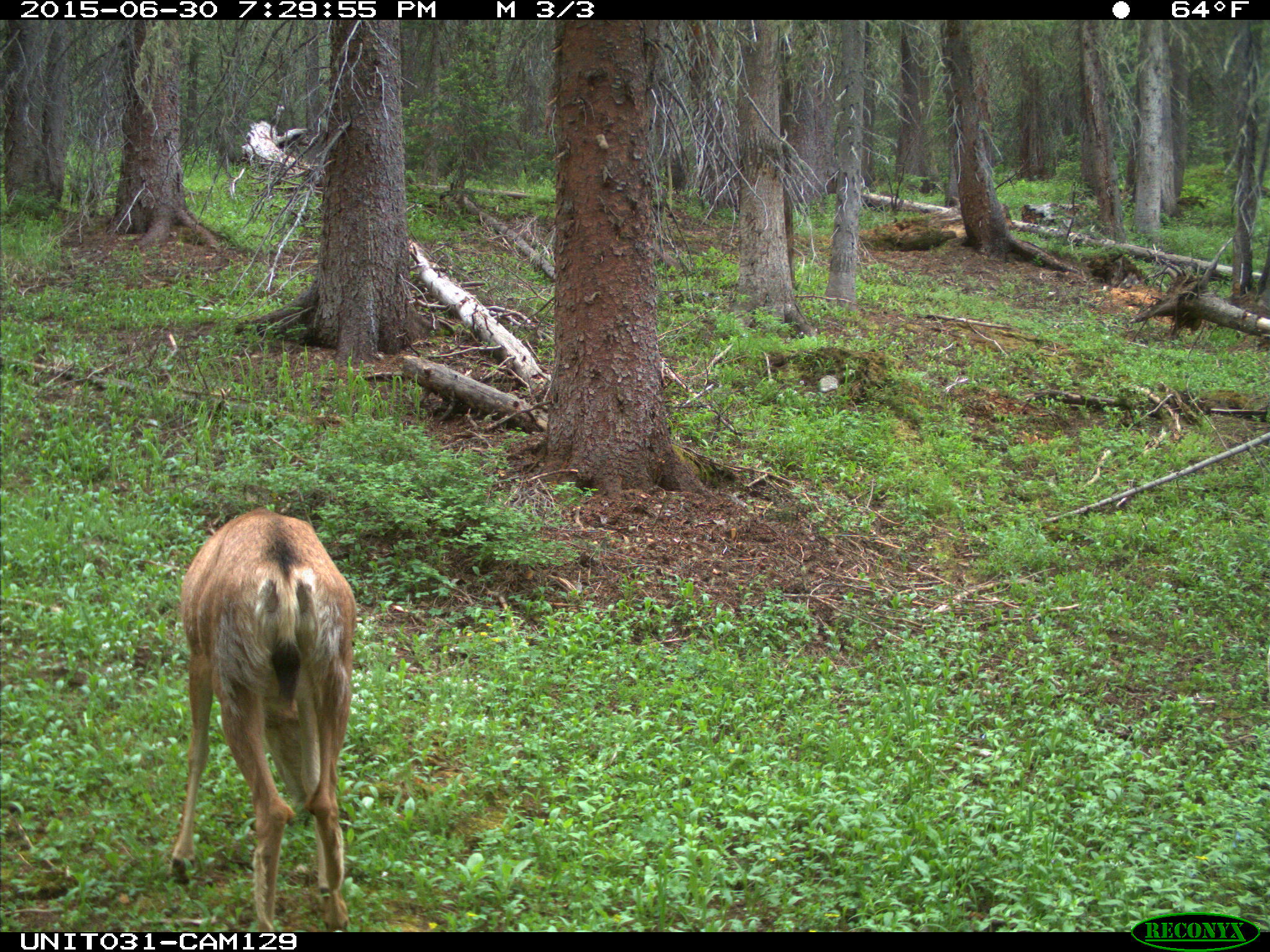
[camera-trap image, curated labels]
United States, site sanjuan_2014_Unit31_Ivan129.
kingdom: Animalia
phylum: Chordata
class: Mammalia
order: Artiodactyla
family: Cervidae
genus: Odocoileus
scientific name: Odocoileus hemionus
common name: mule deer